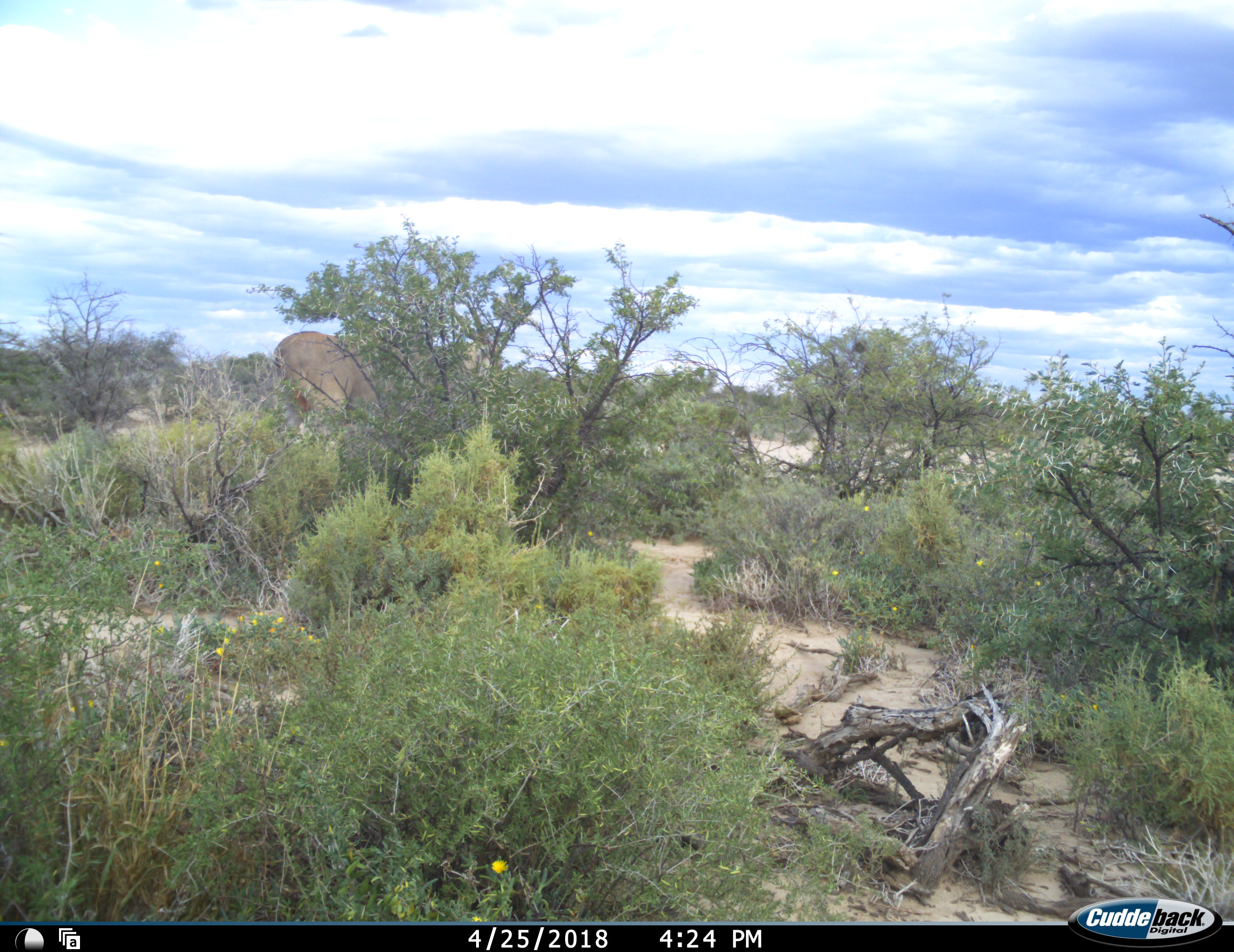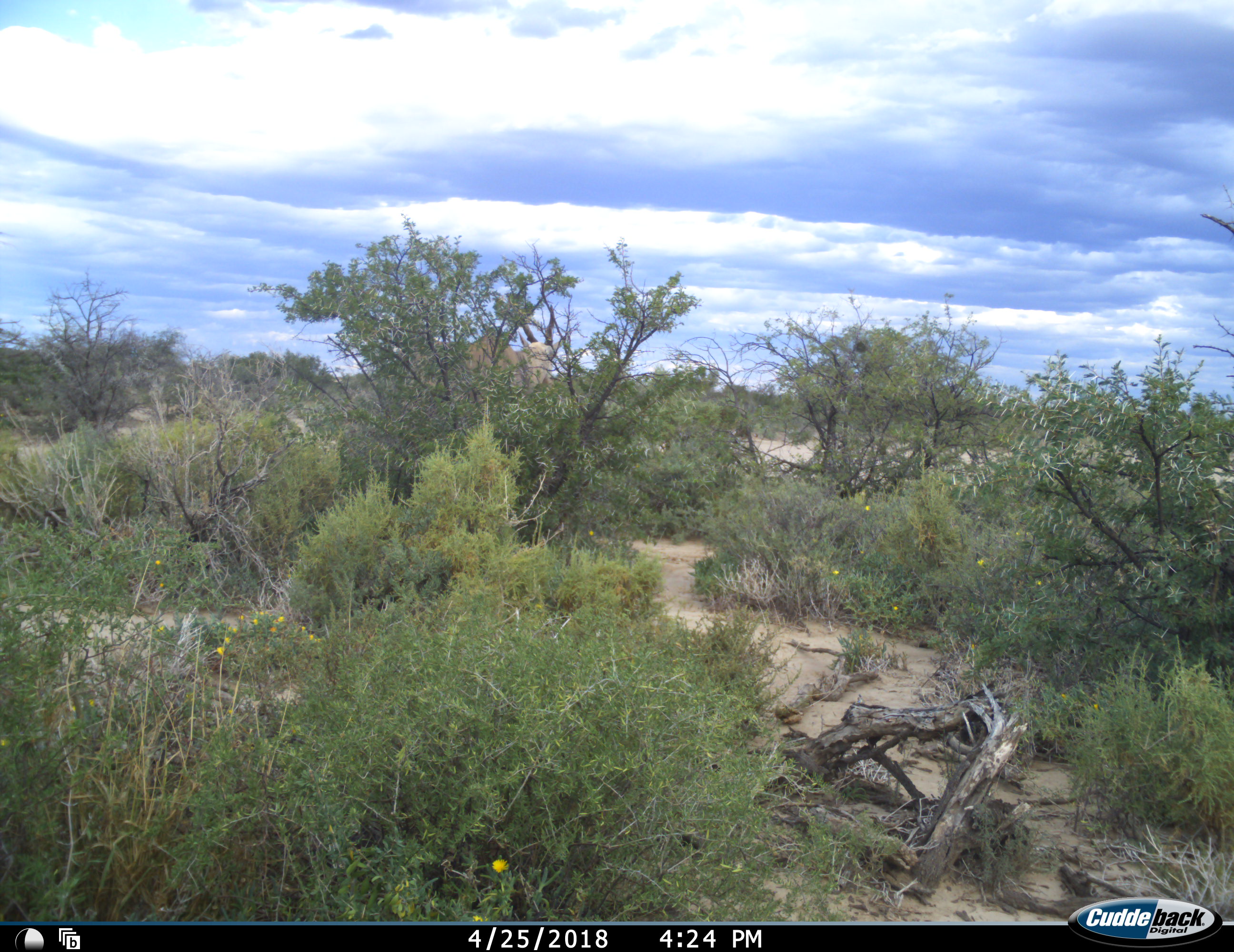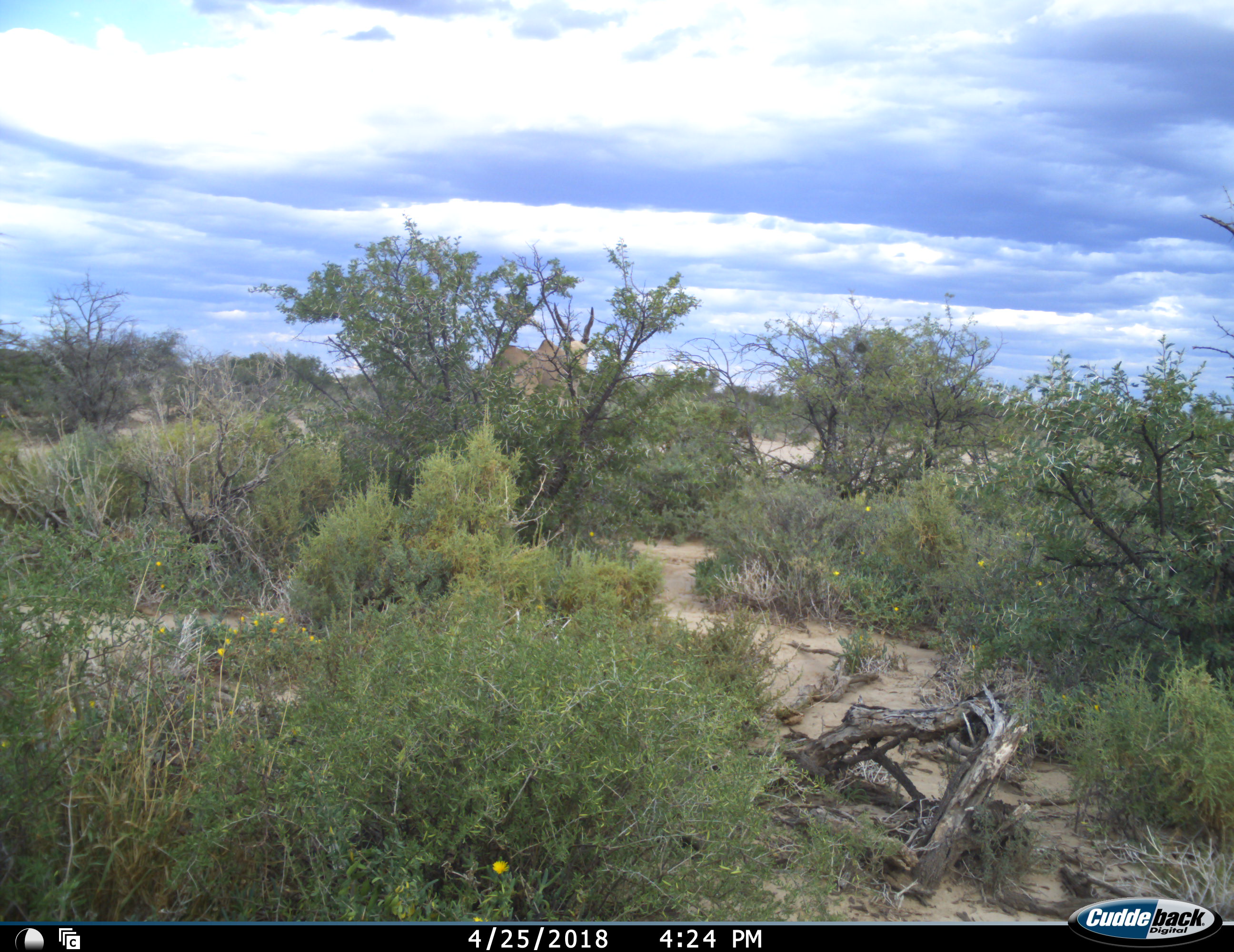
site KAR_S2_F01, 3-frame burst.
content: unidentified animal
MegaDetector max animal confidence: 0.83